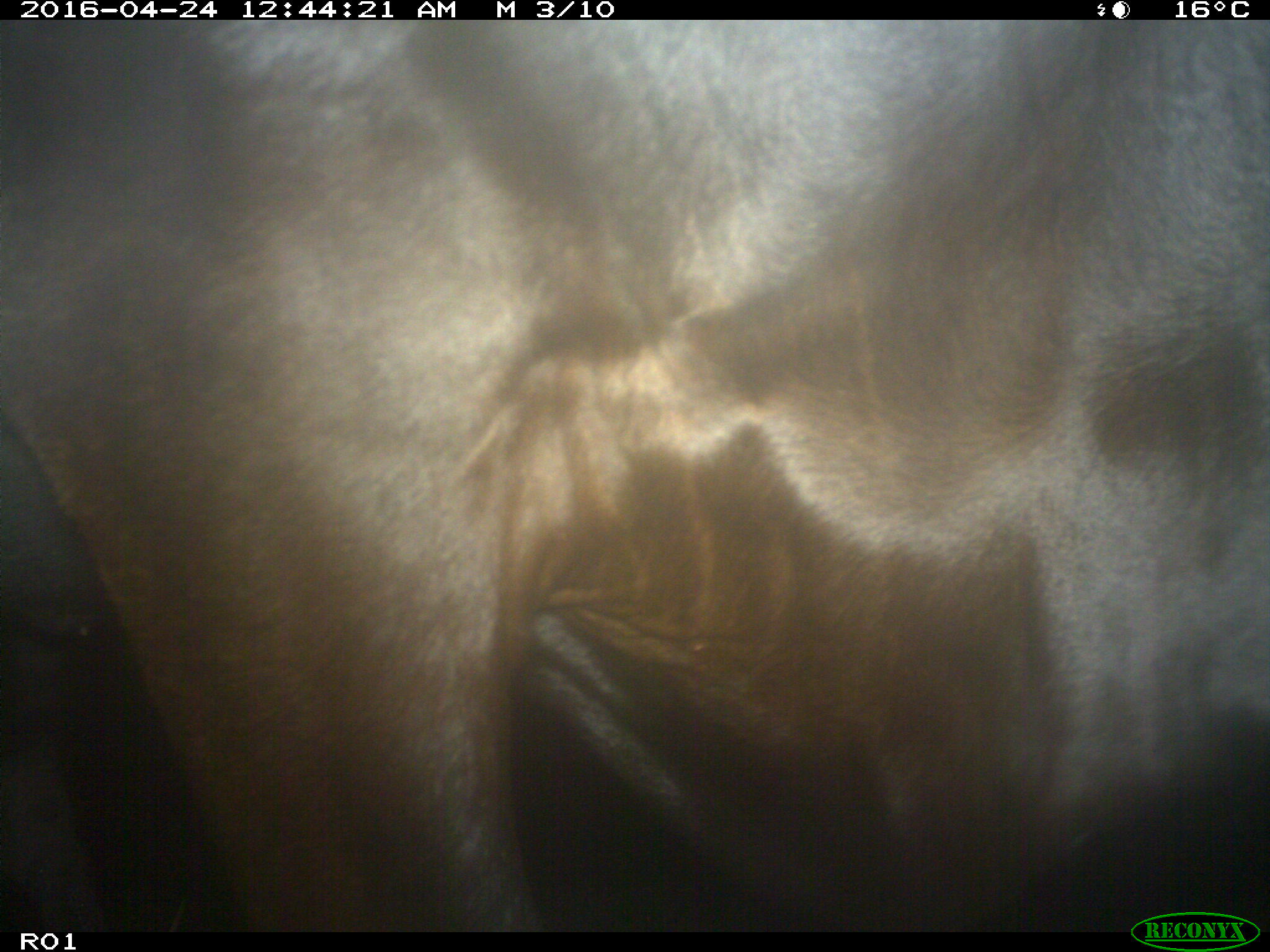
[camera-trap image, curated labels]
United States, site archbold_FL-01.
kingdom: Animalia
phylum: Chordata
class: Mammalia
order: Artiodactyla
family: Bovidae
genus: Bos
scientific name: Bos taurus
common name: domestic cow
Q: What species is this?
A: Bos taurus (domestic cow).